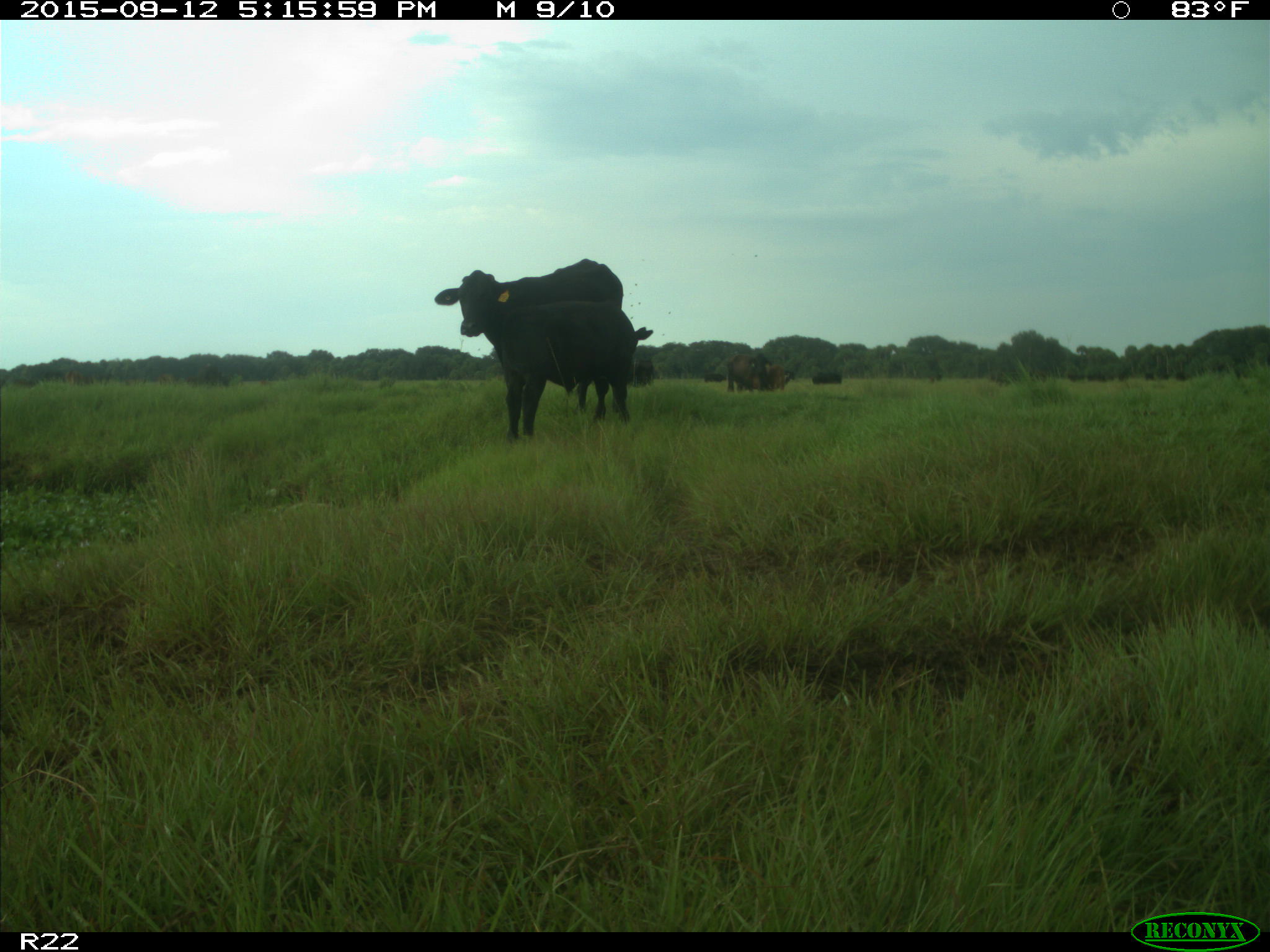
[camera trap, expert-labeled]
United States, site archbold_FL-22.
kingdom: Animalia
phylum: Chordata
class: Mammalia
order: Artiodactyla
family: Bovidae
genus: Bos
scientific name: Bos taurus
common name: domestic cow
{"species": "Bos taurus (domestic cow)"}